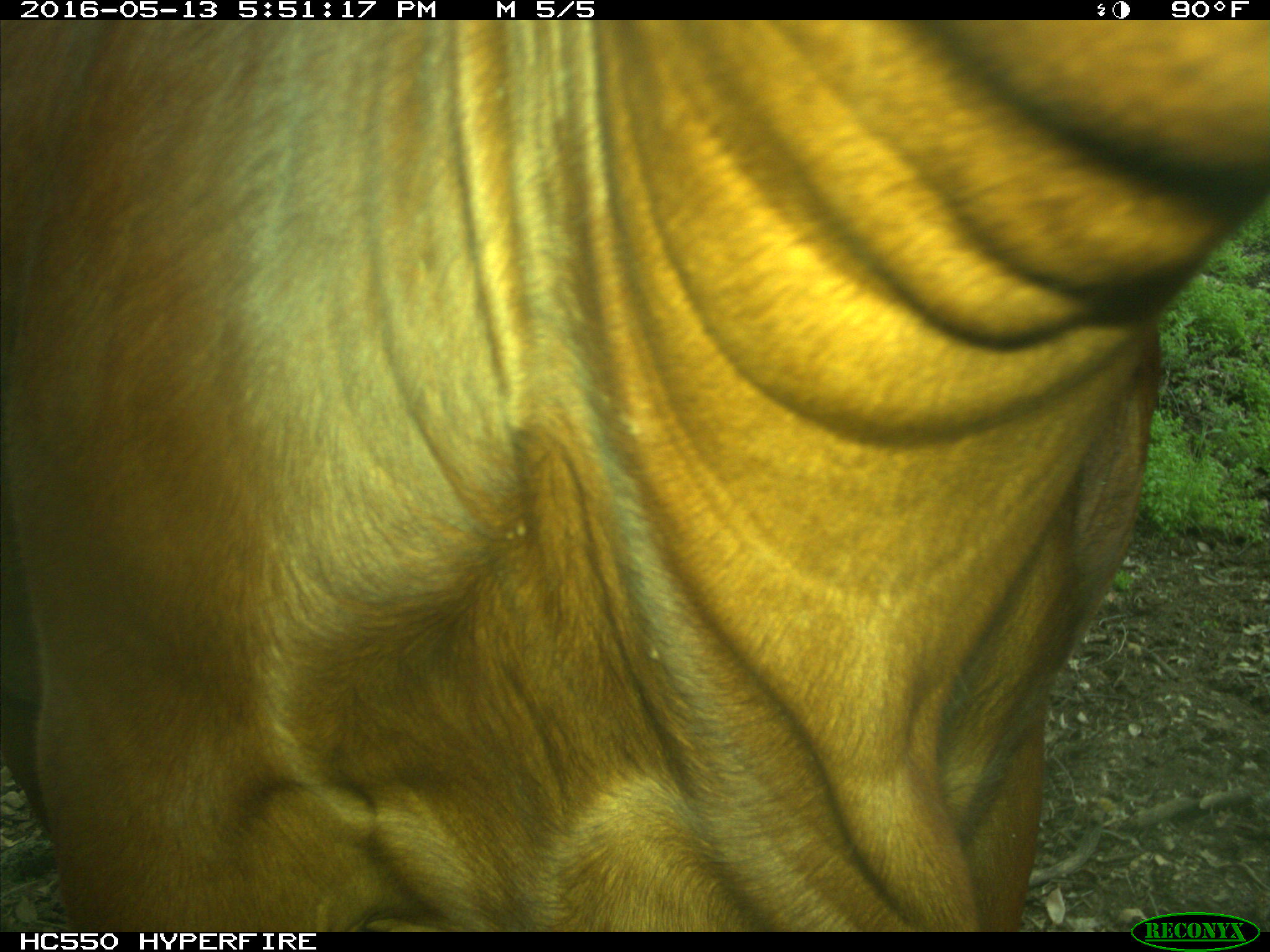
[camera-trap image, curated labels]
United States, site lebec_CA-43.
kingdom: Animalia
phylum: Chordata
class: Mammalia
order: Artiodactyla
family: Bovidae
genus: Bos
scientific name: Bos taurus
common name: domestic cow